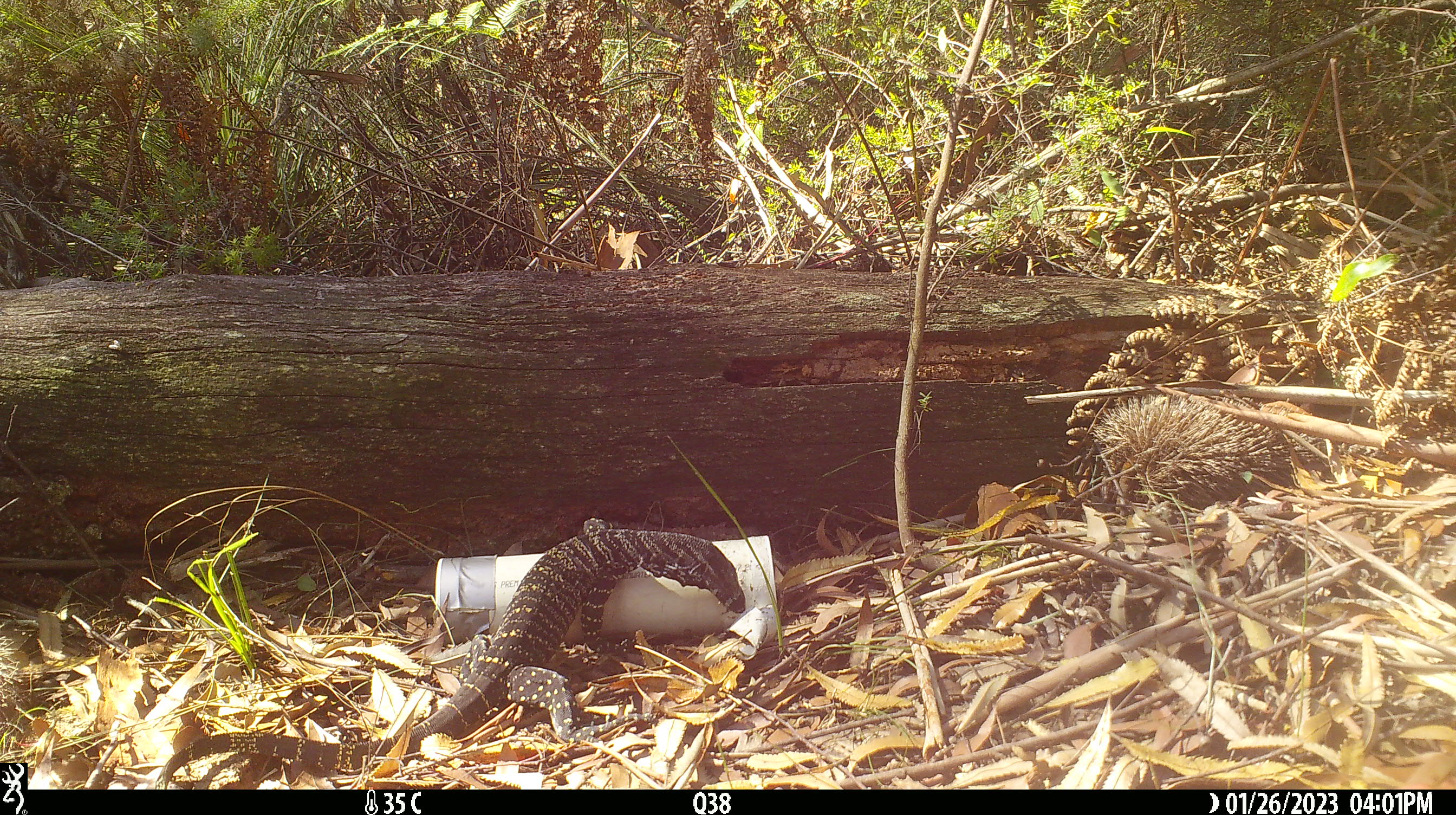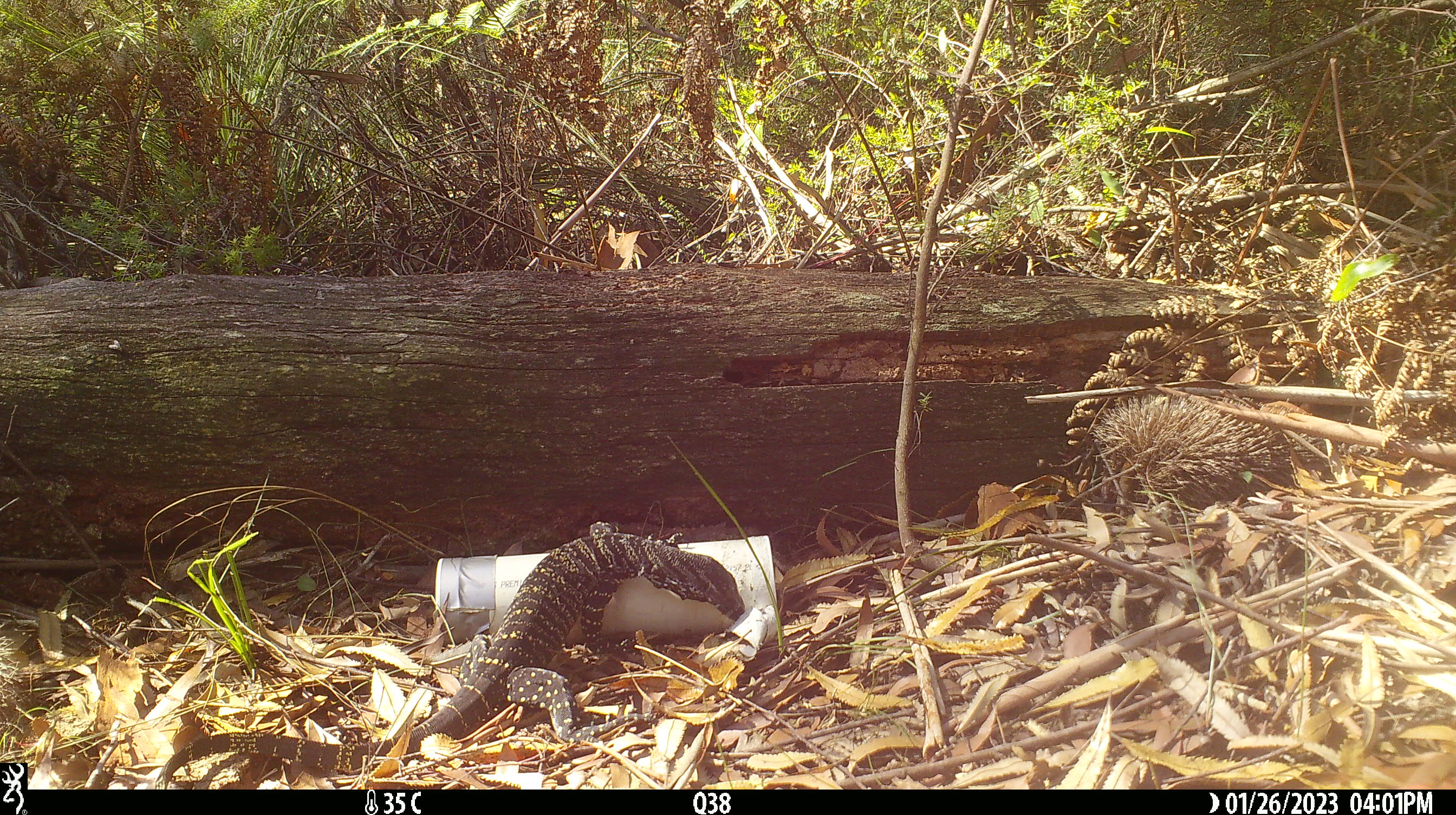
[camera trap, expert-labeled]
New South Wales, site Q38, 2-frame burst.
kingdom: Animalia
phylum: Chordata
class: Reptilia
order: Squamata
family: Varanidae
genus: Varanus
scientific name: Varanus varius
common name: lace monitor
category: goanna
Goanna (lace monitor) (Varanus varius).